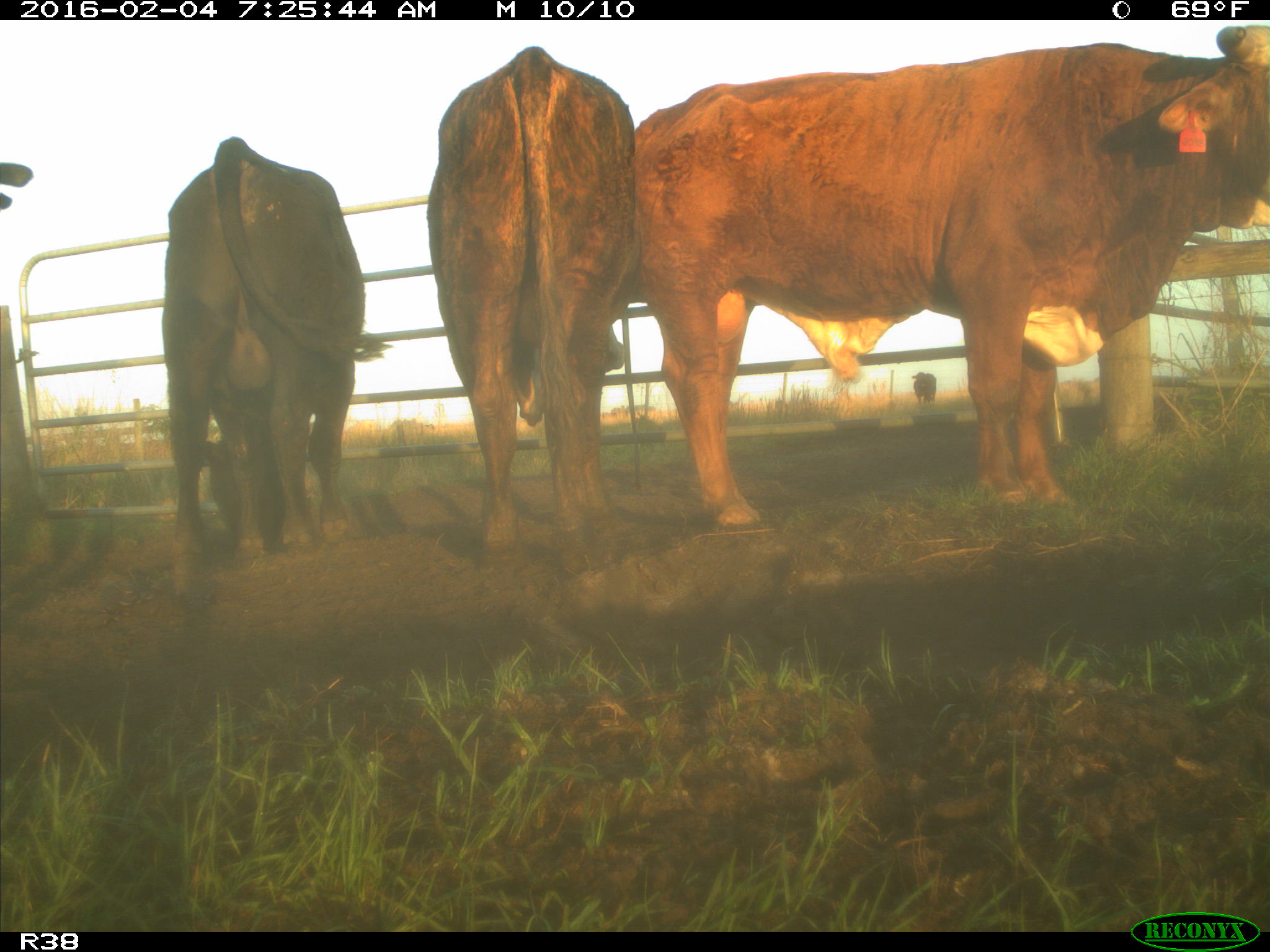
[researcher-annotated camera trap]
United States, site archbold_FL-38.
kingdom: Animalia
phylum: Chordata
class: Mammalia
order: Artiodactyla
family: Bovidae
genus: Bos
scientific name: Bos taurus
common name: domestic cow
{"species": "Bos taurus (domestic cow)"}